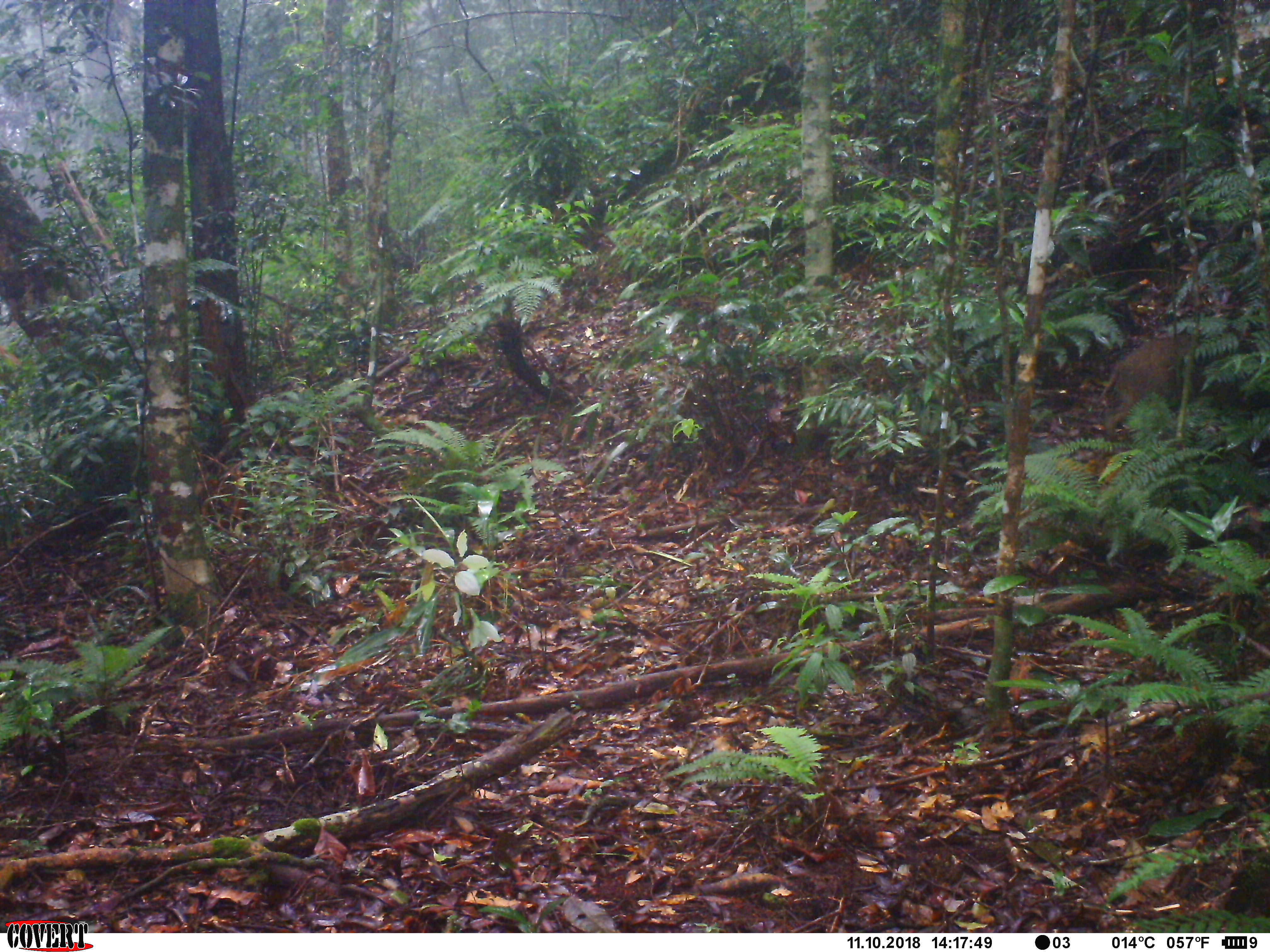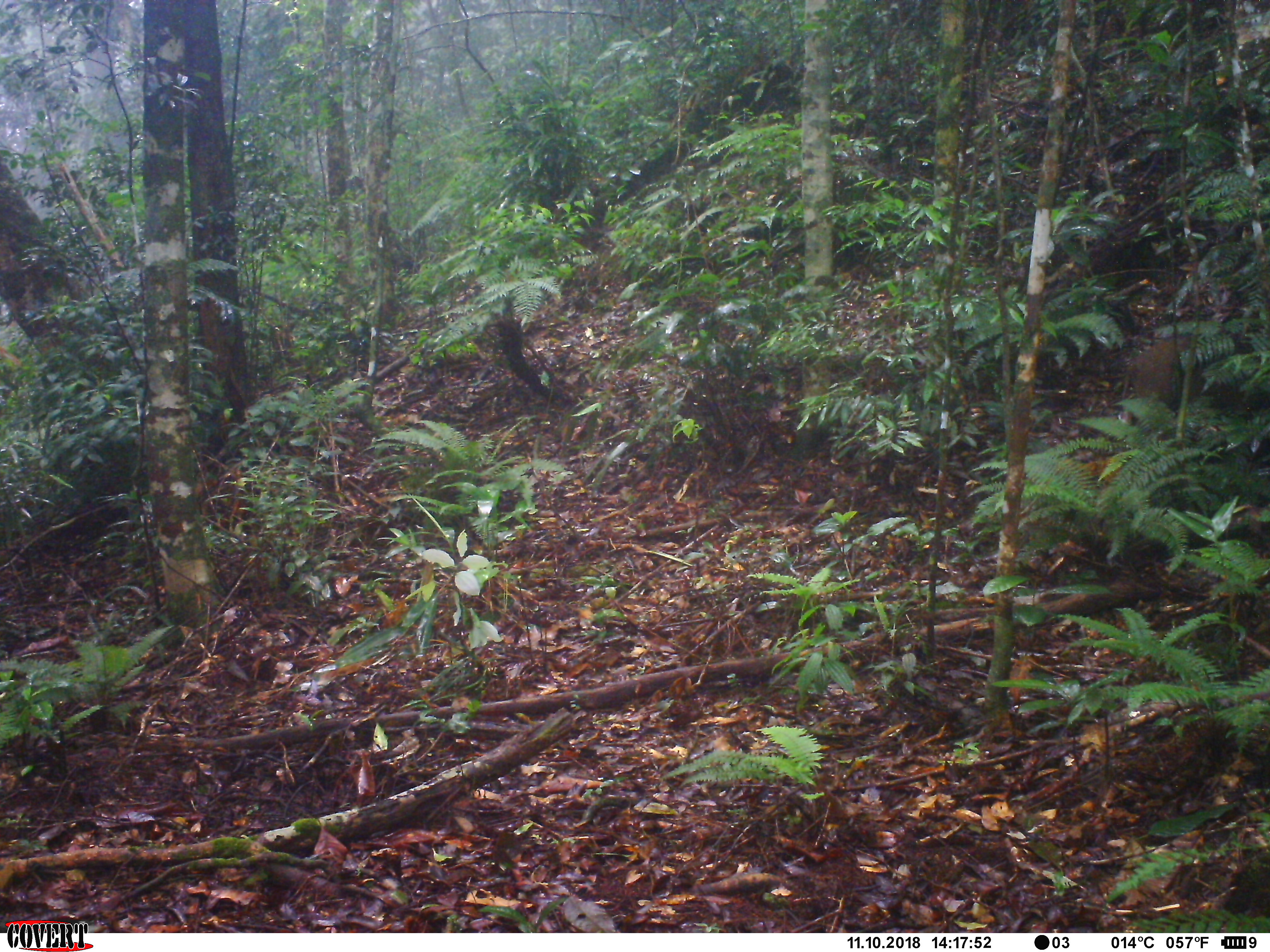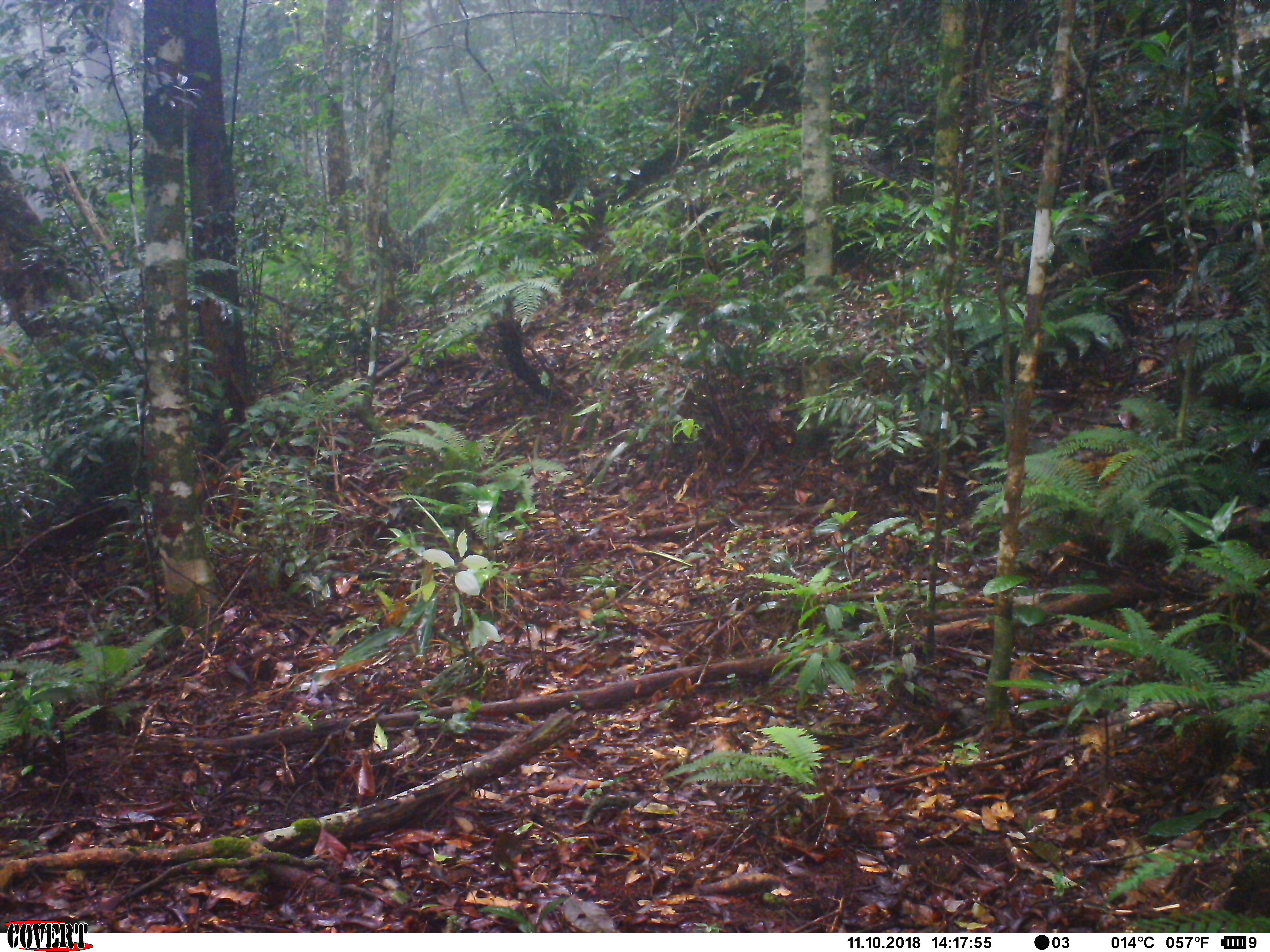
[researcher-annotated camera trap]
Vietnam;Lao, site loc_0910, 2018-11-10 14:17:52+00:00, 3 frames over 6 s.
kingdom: Animalia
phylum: Chordata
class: Mammalia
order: Artiodactyla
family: Suidae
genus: Sus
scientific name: Sus scrofa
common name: eurasian wild pig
Eurasian wild pig (Sus scrofa). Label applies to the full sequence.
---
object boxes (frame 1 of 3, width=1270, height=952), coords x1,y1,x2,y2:
eurasian wild pig: 1100,327,1250,430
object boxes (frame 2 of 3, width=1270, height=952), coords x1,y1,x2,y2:
eurasian wild pig: 1118,333,1260,425